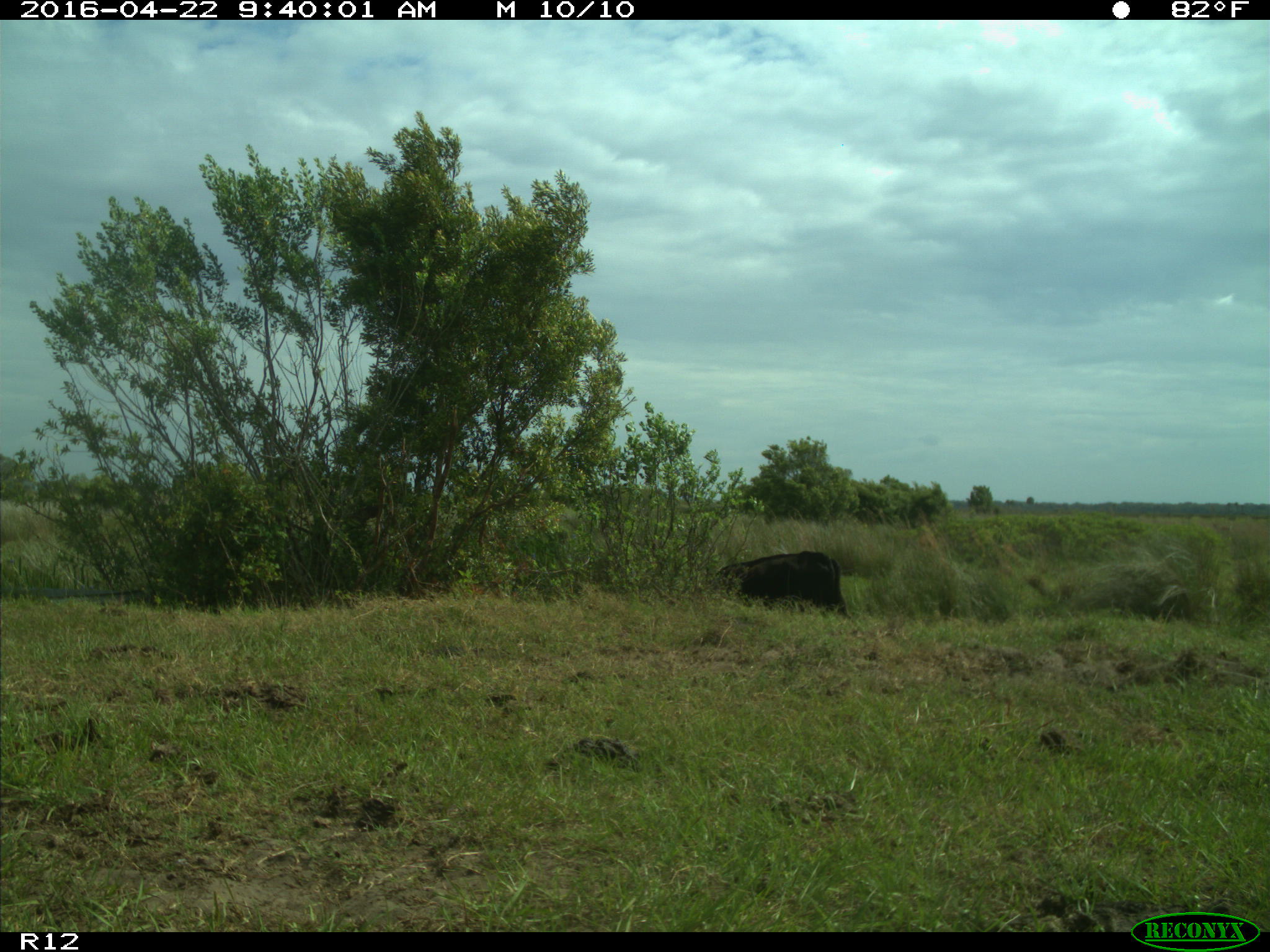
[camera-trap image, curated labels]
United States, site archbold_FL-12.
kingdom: Animalia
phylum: Chordata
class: Mammalia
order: Artiodactyla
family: Bovidae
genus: Bos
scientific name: Bos taurus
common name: domestic cow